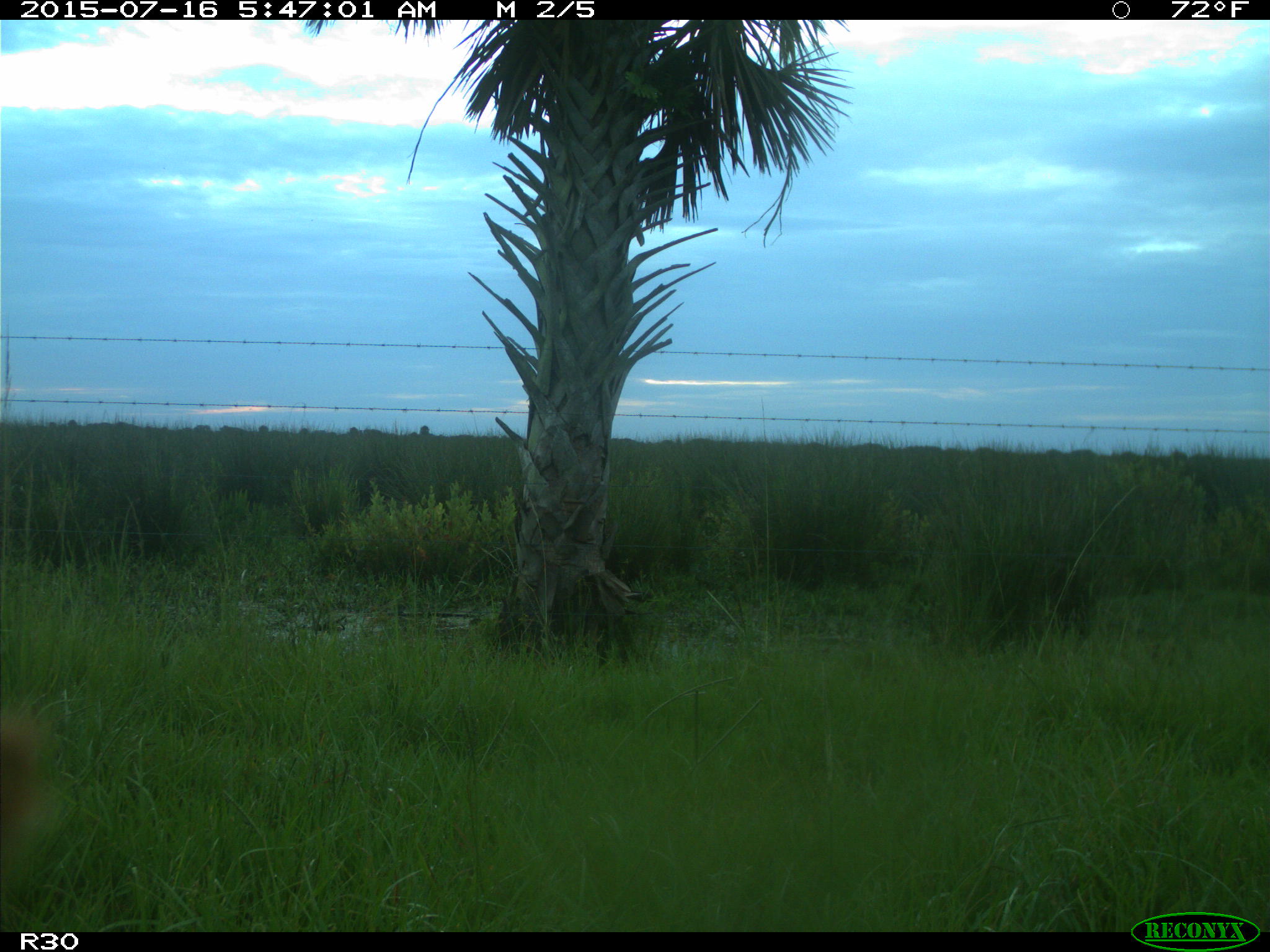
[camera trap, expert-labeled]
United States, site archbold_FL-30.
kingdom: Animalia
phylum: Chordata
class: Mammalia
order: Artiodactyla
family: Bovidae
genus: Bos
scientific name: Bos taurus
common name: domestic cow